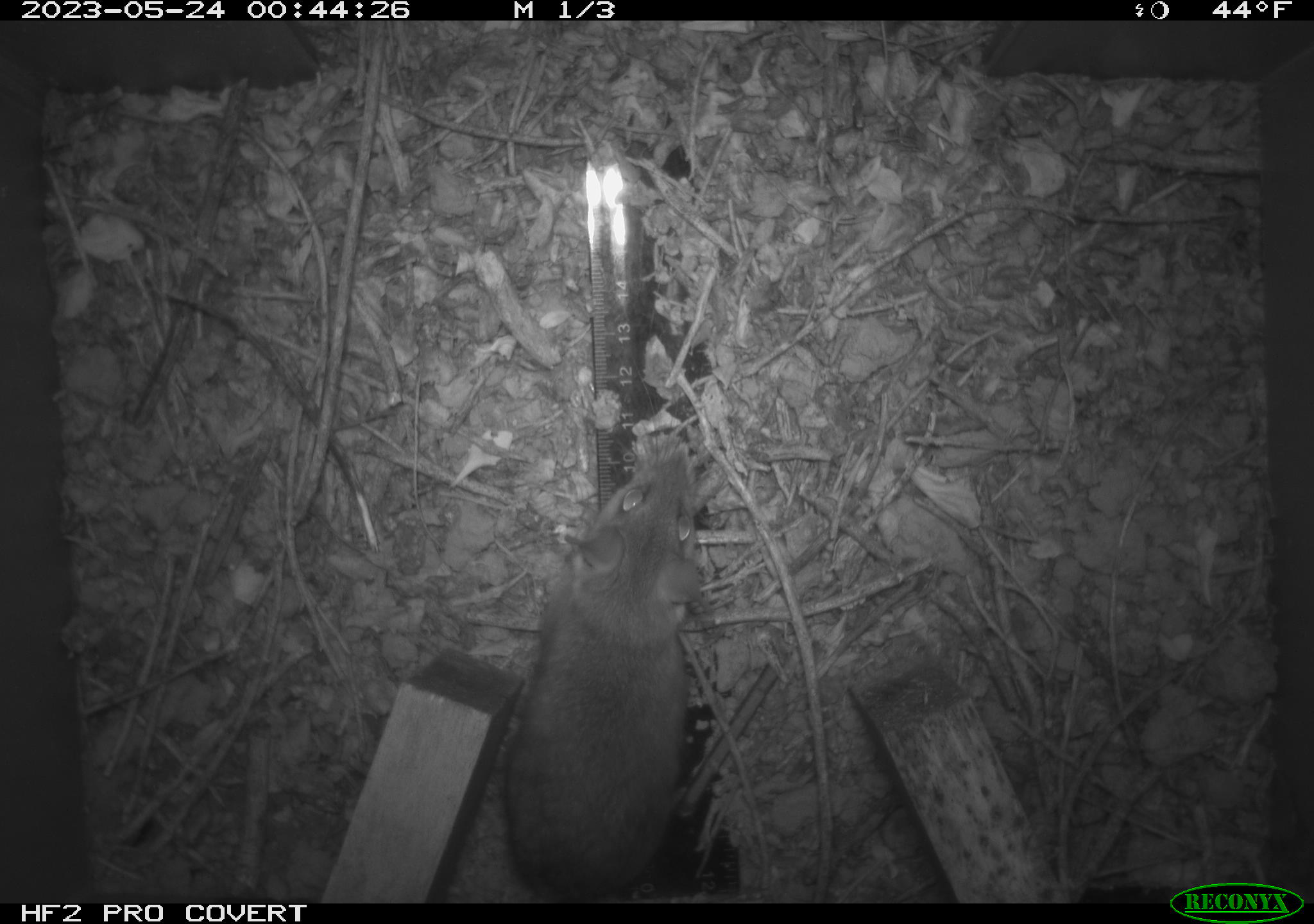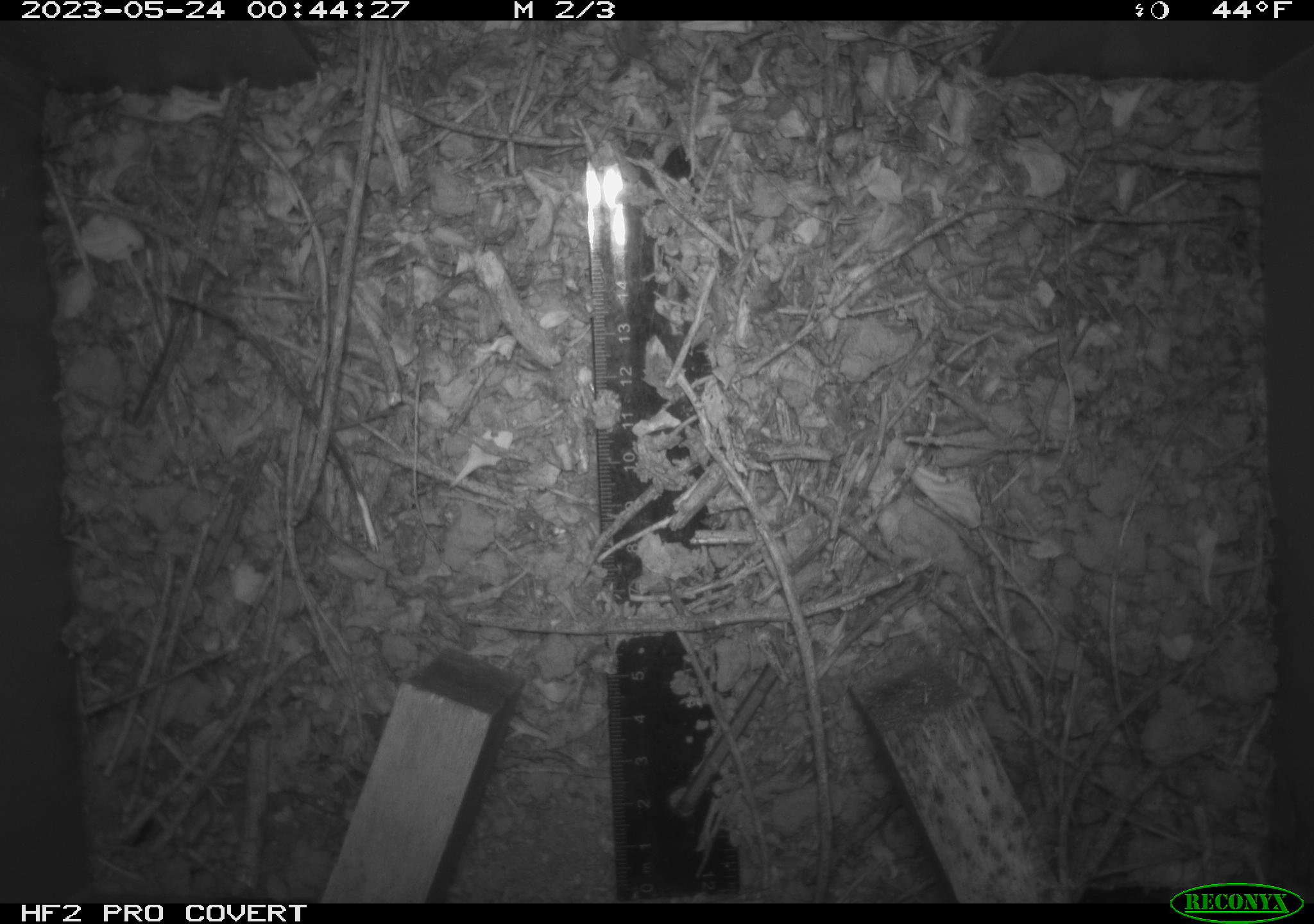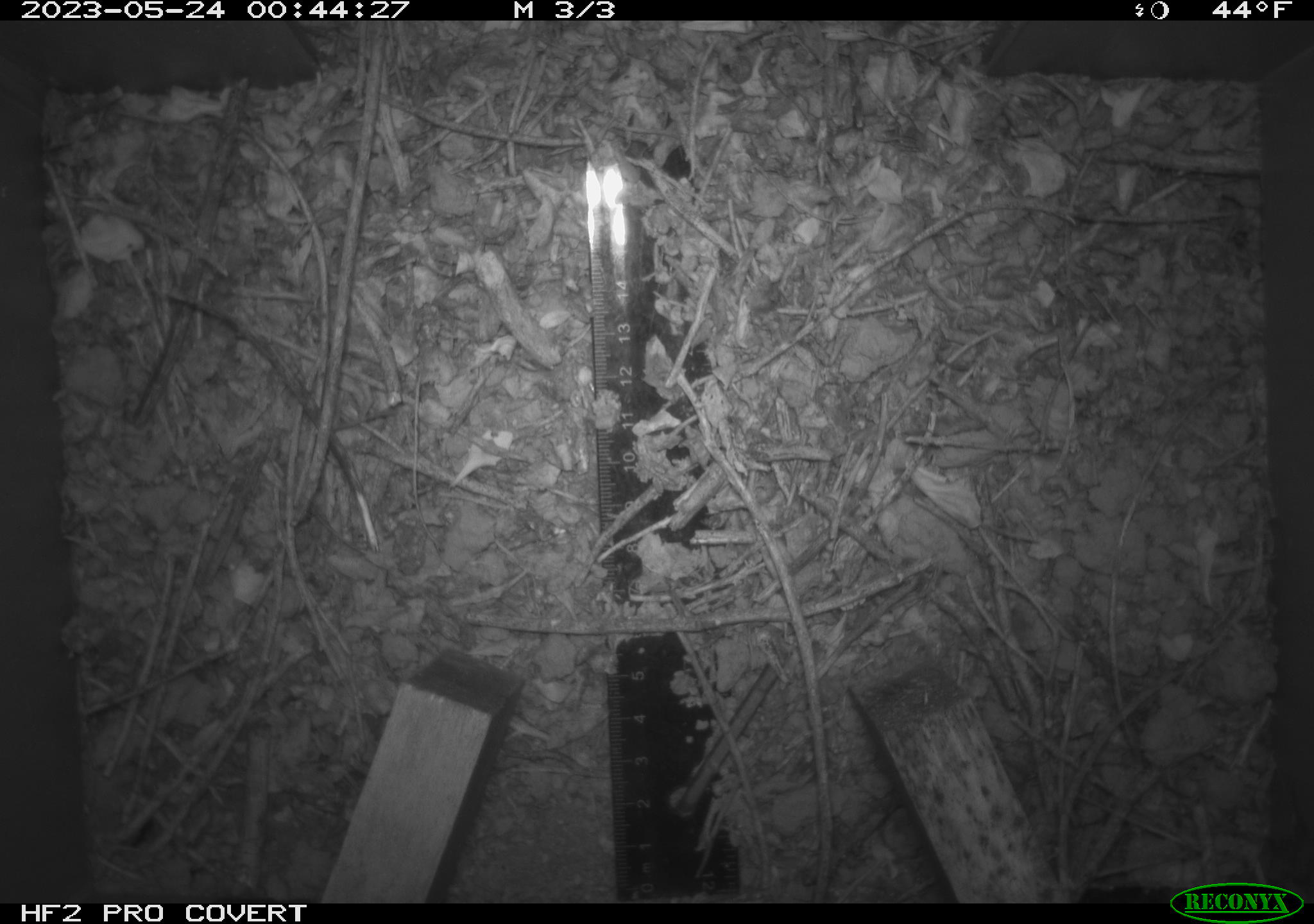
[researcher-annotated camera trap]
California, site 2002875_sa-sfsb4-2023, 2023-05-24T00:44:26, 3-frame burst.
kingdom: Animalia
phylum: Chordata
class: Mammalia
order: Rodentia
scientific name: Rodentia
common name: mouse species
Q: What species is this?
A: Mouse species (Rodentia).